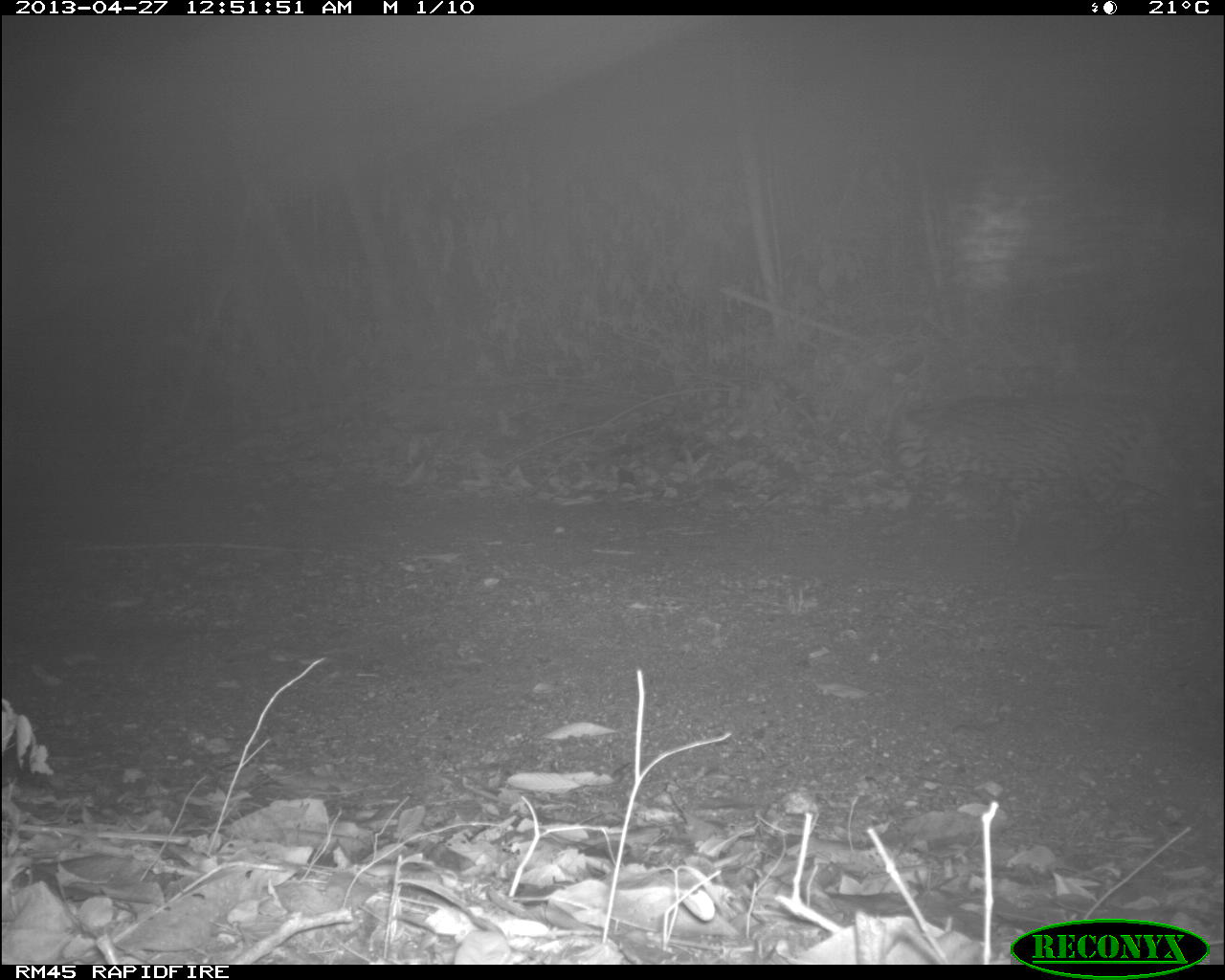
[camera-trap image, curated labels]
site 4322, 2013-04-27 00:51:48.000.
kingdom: Animalia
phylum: Chordata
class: Mammalia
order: Carnivora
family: Felidae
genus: Leopardus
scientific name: Leopardus pardalis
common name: ocelot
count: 1